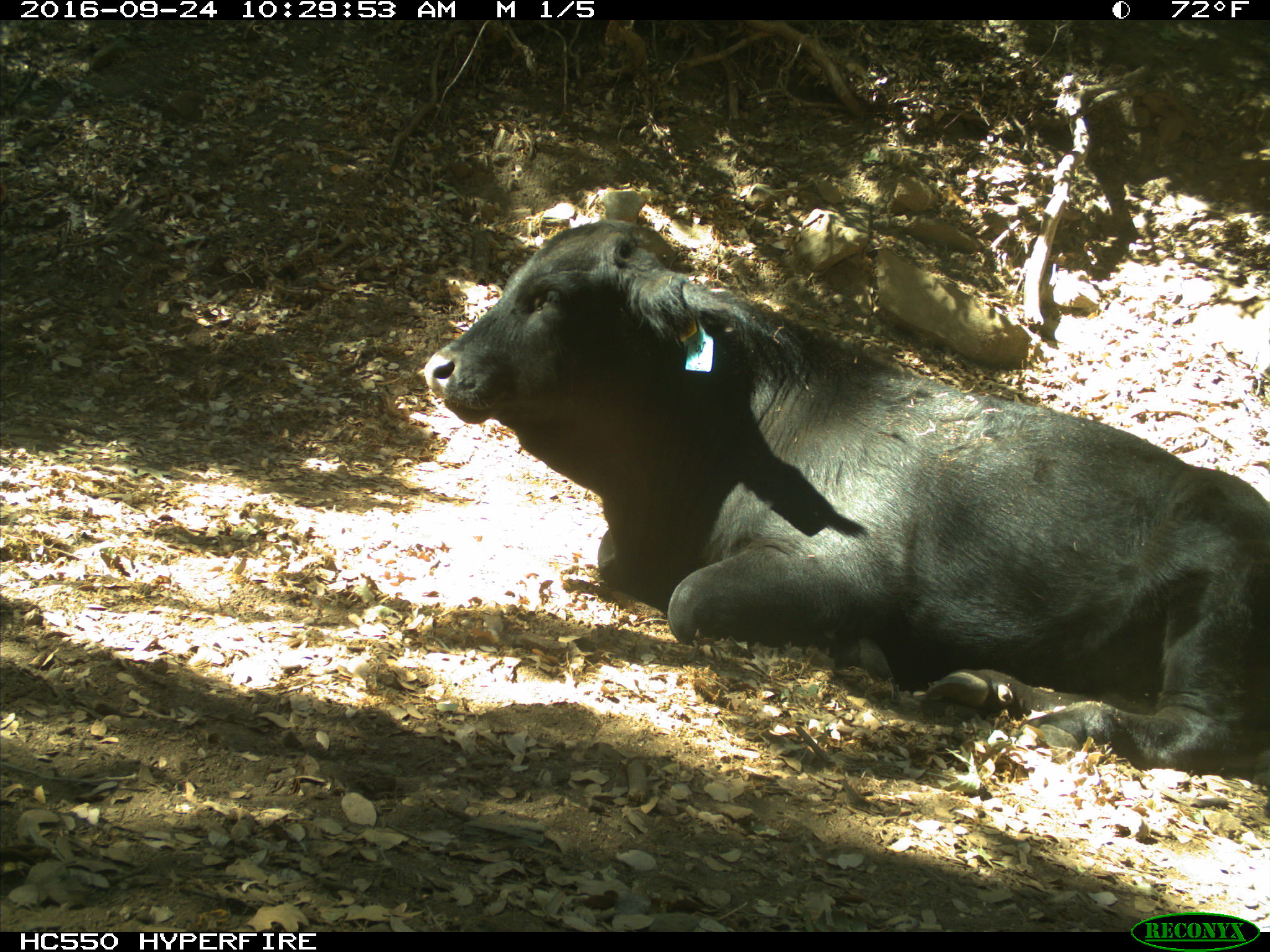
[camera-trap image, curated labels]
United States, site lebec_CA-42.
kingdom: Animalia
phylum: Chordata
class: Mammalia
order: Artiodactyla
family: Bovidae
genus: Bos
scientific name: Bos taurus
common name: domestic cow